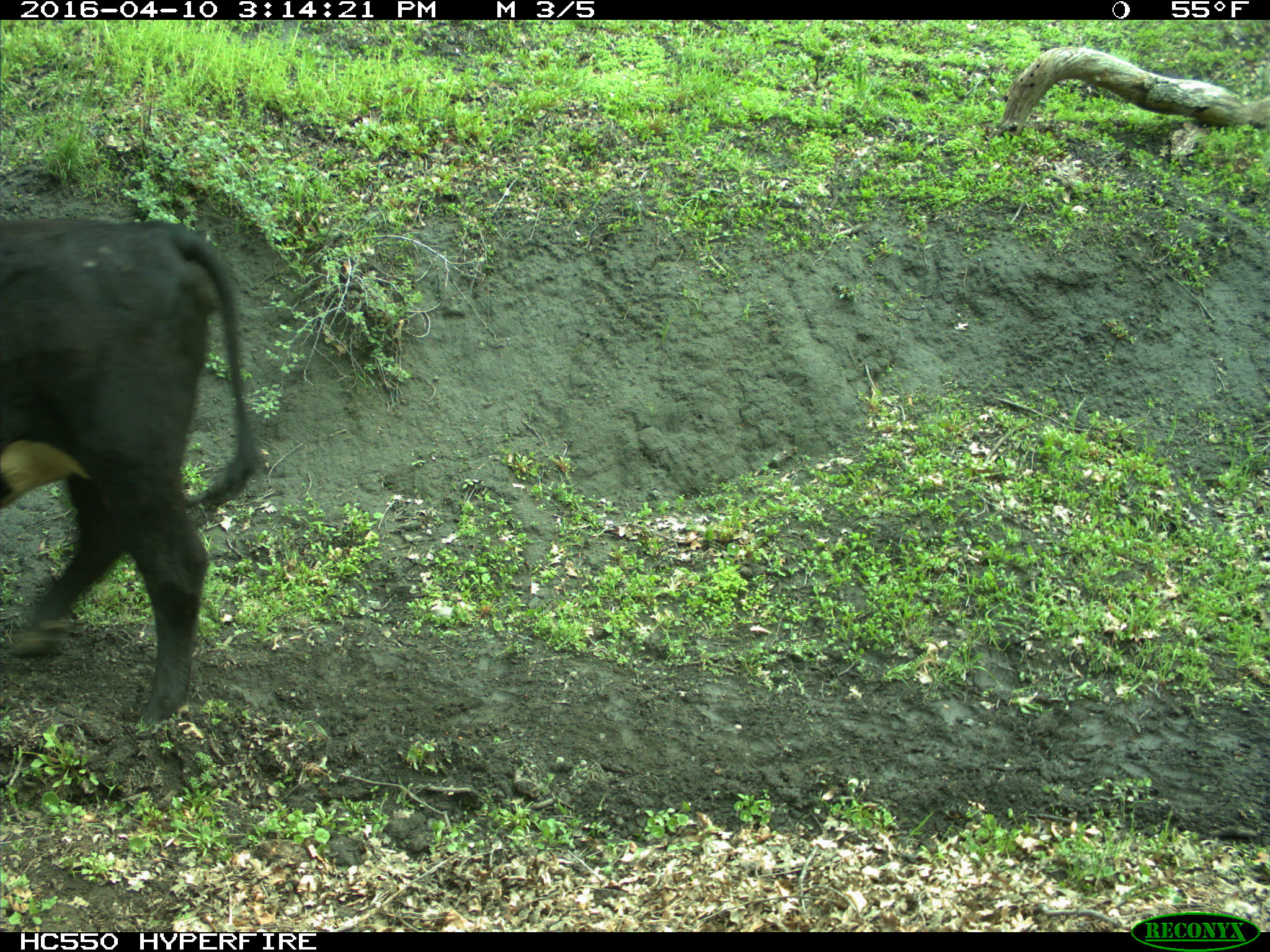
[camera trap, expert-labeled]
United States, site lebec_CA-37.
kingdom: Animalia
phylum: Chordata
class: Mammalia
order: Artiodactyla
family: Bovidae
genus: Bos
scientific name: Bos taurus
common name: domestic cow